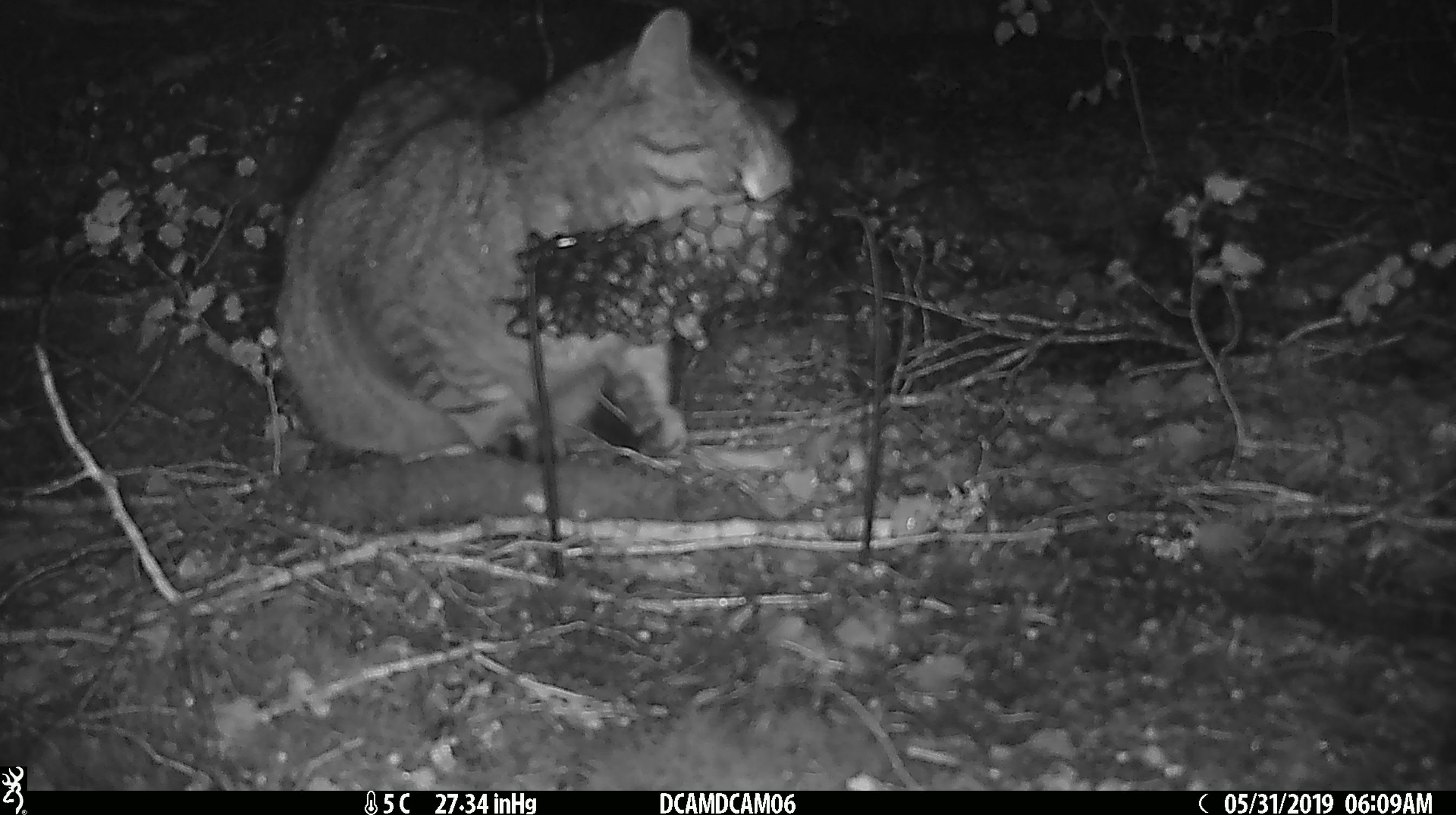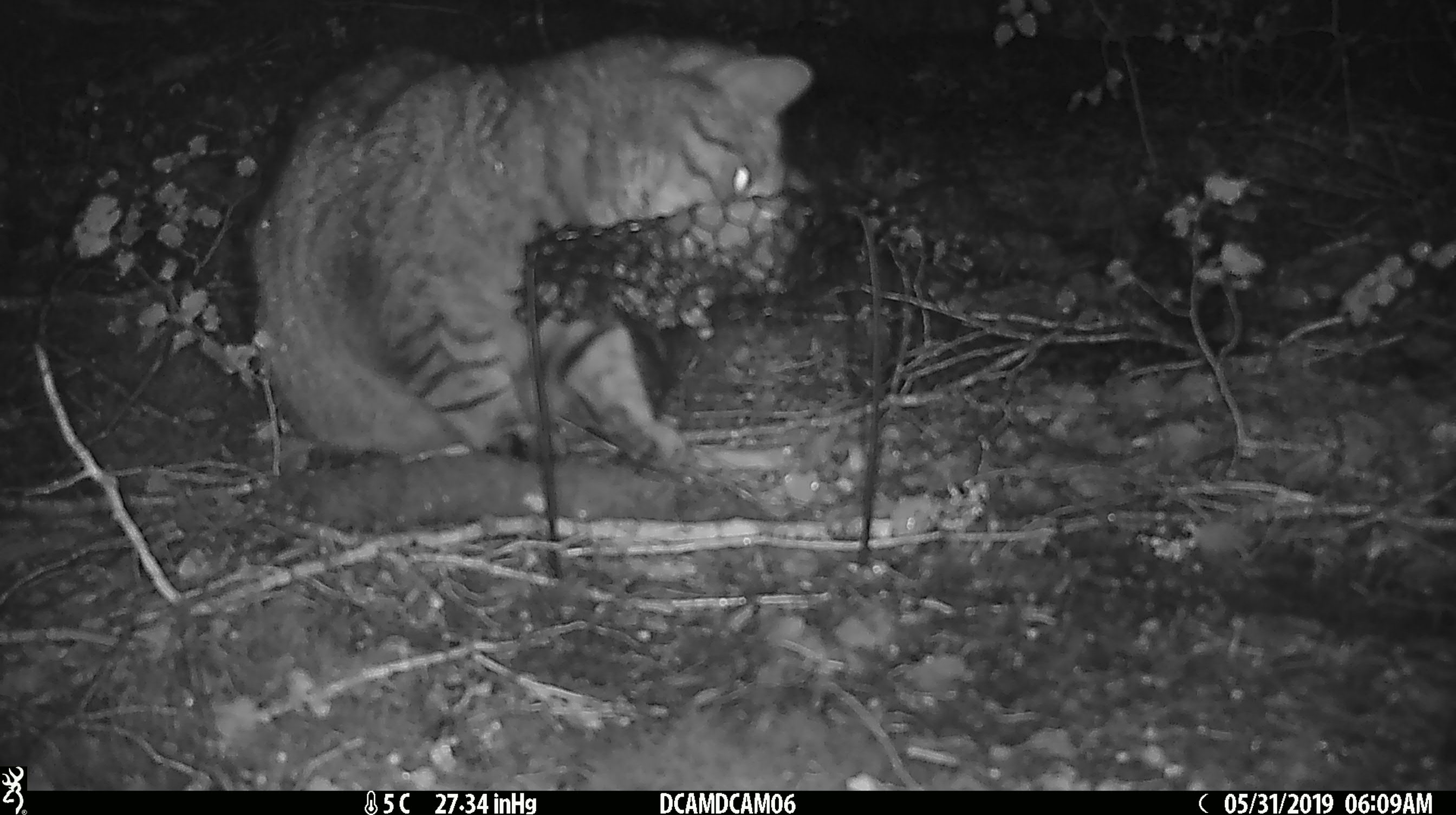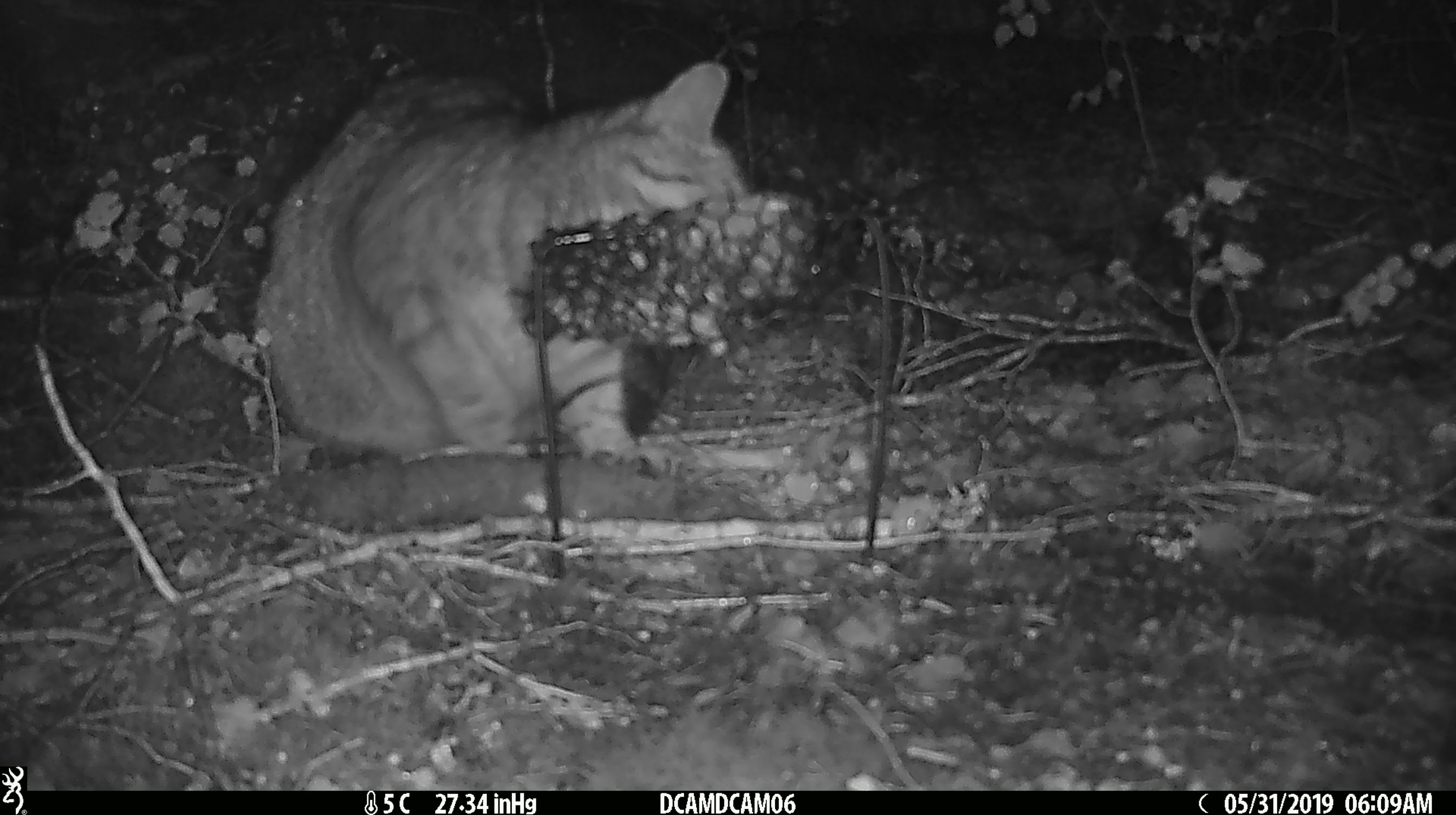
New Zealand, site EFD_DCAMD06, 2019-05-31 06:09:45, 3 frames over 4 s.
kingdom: Animalia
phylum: Chordata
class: Mammalia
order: Carnivora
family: Felidae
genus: Felis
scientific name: Felis catus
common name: domestic cat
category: cat